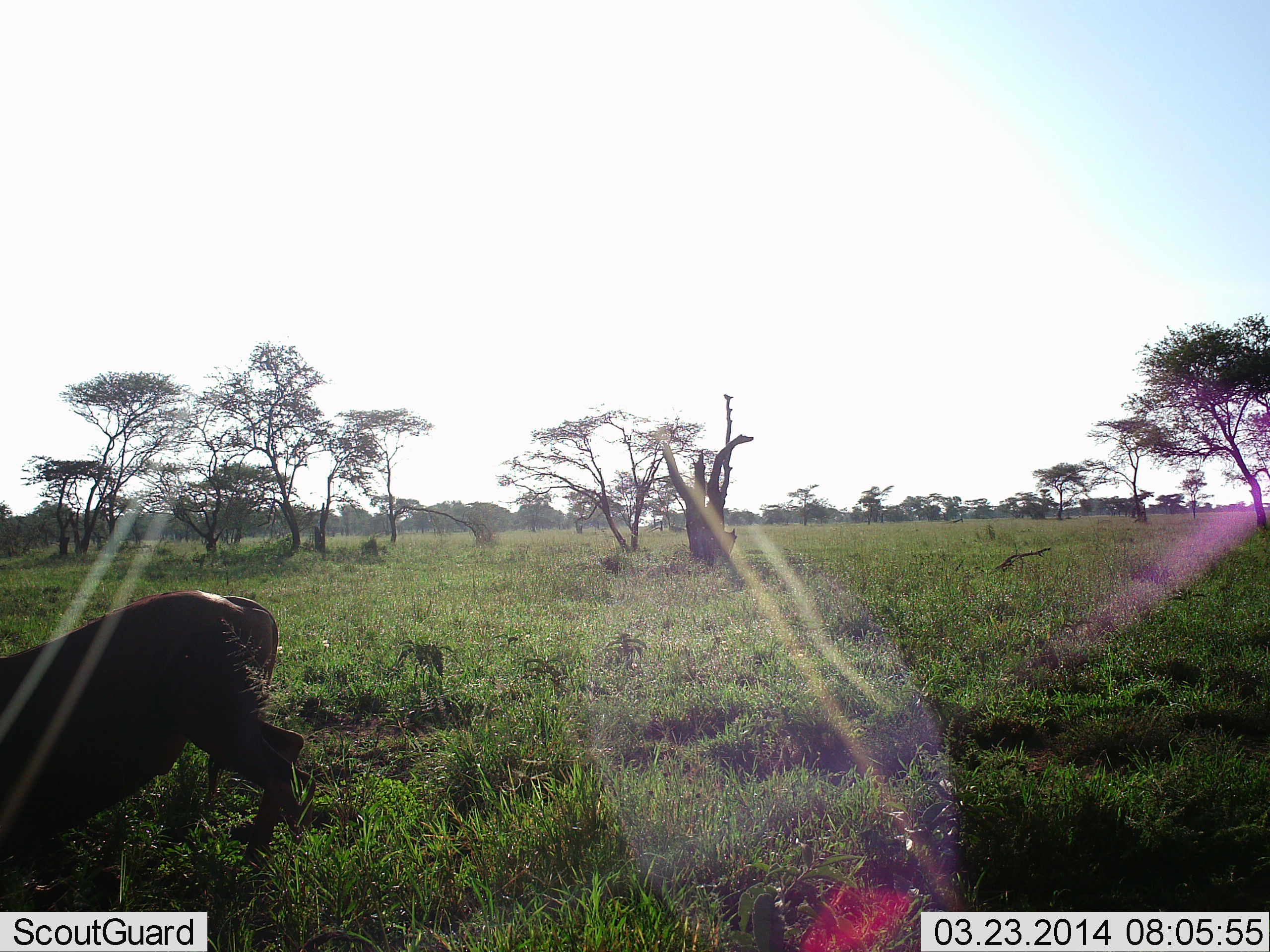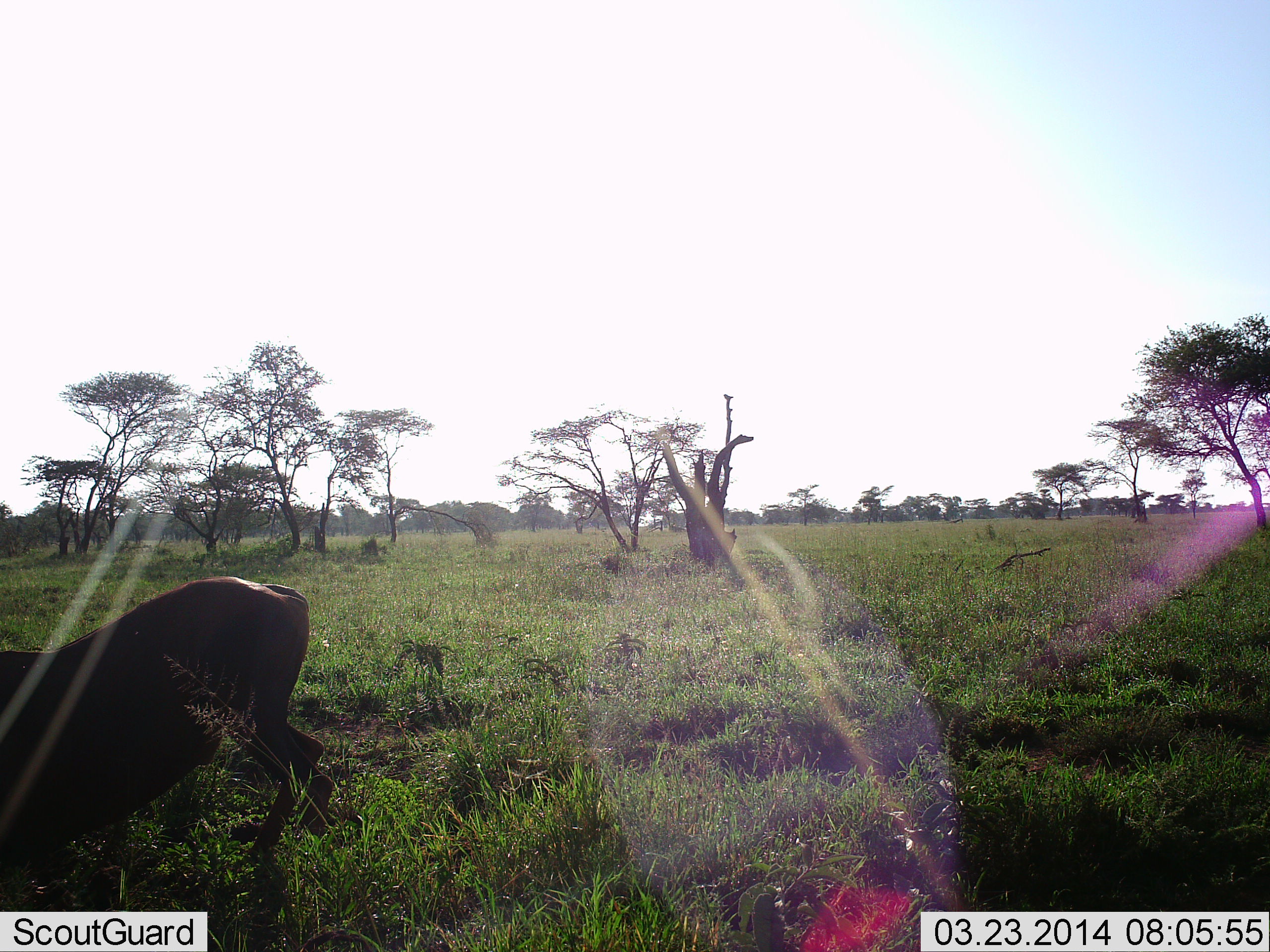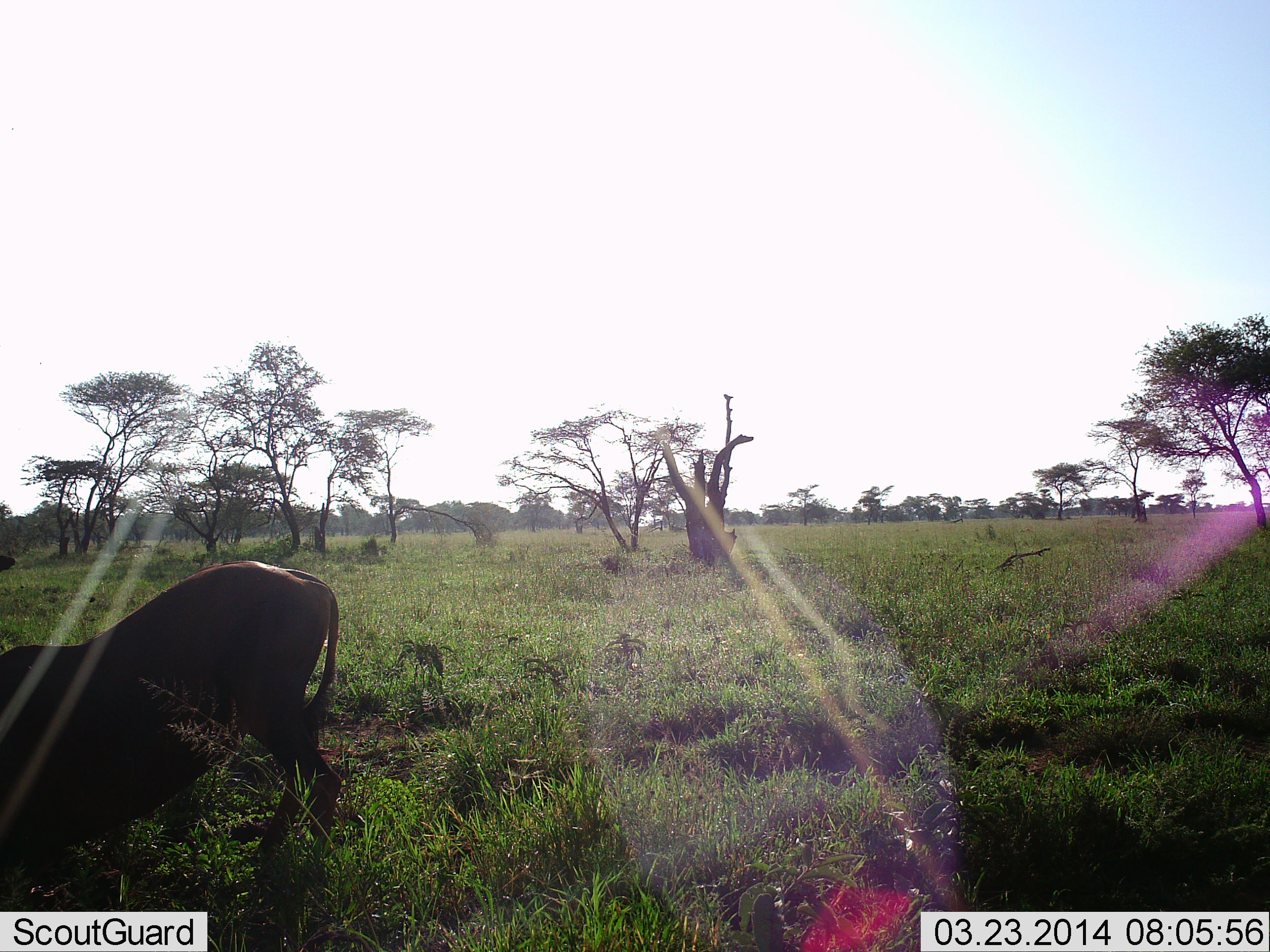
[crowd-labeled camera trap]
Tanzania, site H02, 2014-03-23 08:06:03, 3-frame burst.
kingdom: Animalia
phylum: Chordata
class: Mammalia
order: Artiodactyla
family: Bovidae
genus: Connochaetes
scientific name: Connochaetes taurinus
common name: blue wildebeest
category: wildebeest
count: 1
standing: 20%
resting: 20%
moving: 50%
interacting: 0%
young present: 10%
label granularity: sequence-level